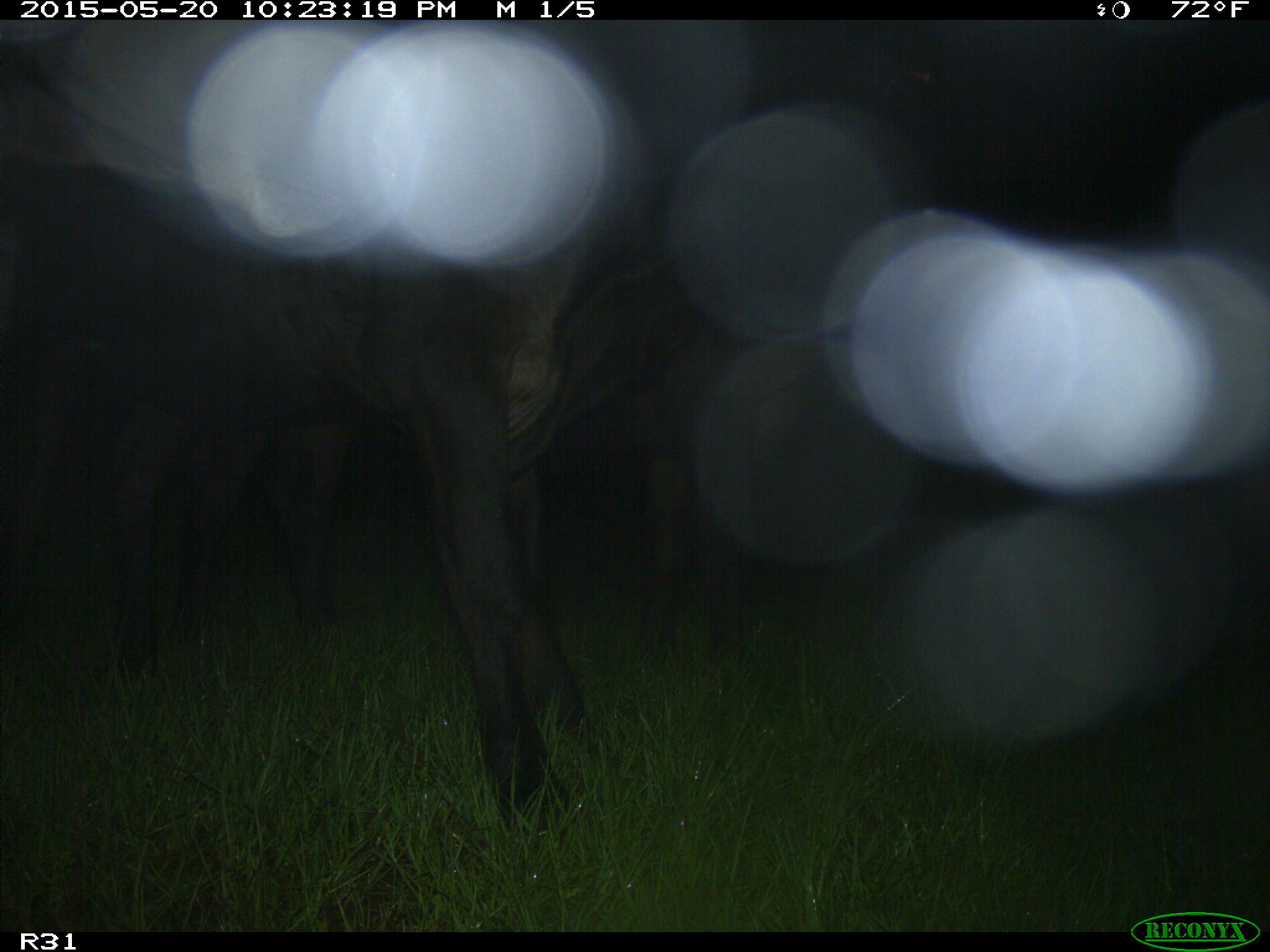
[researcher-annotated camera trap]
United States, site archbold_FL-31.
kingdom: Animalia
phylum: Chordata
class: Mammalia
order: Artiodactyla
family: Bovidae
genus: Bos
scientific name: Bos taurus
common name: domestic cow